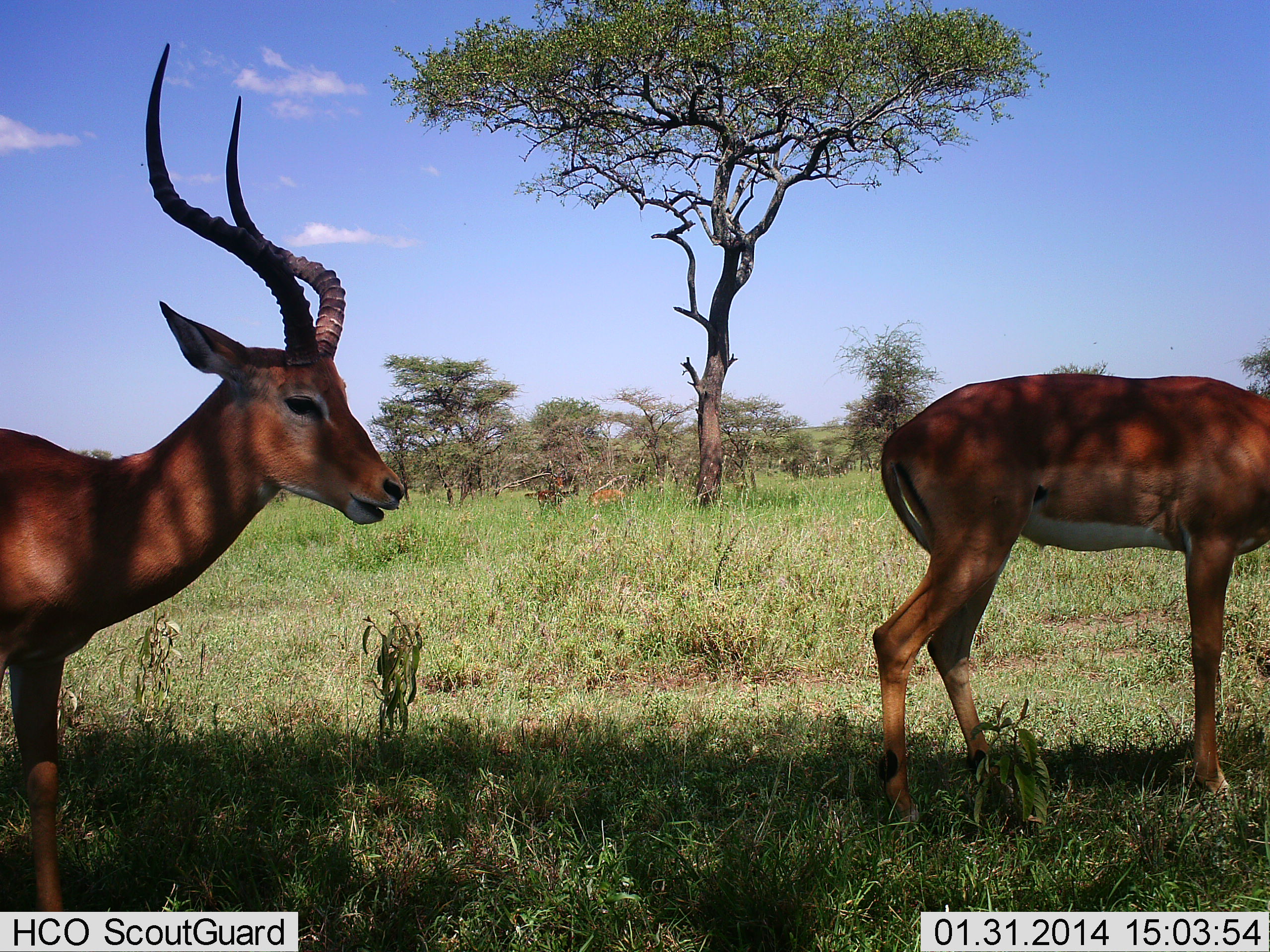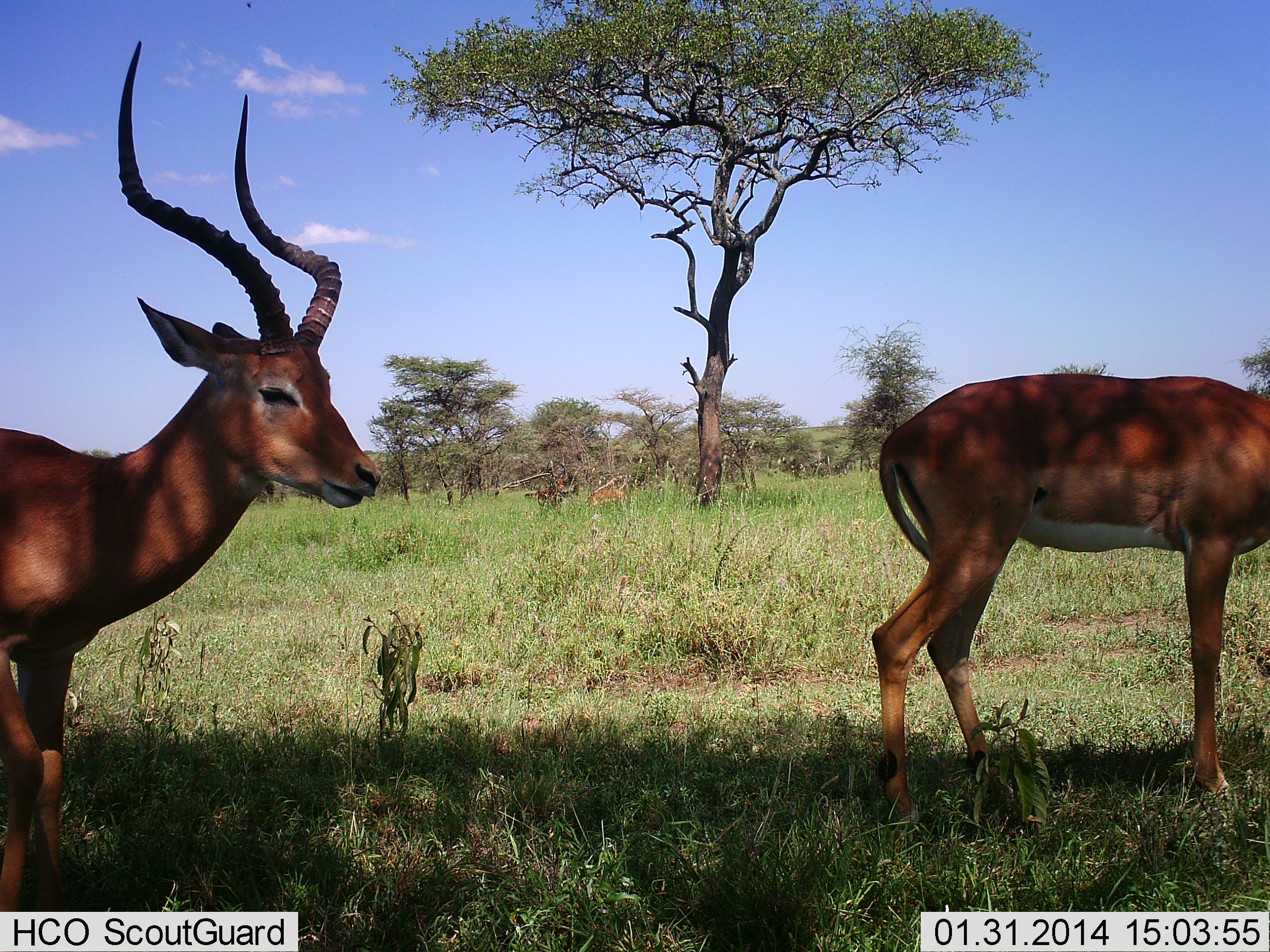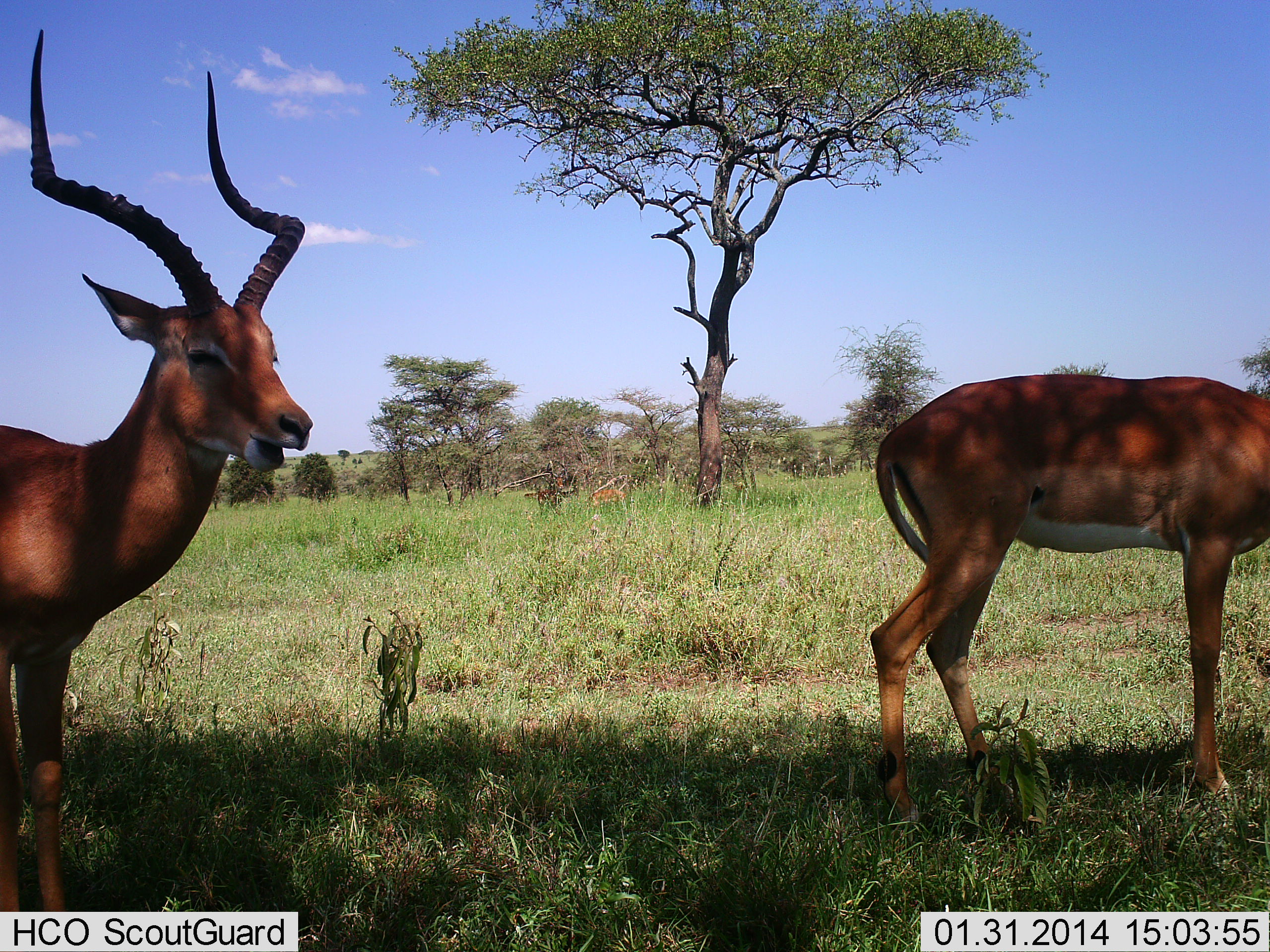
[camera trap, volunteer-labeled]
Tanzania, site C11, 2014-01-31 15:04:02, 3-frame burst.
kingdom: Animalia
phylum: Chordata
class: Mammalia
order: Artiodactyla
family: Bovidae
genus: Aepyceros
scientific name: Aepyceros melampus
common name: impala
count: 2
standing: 100%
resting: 0%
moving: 10%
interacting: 0%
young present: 0%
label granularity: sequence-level